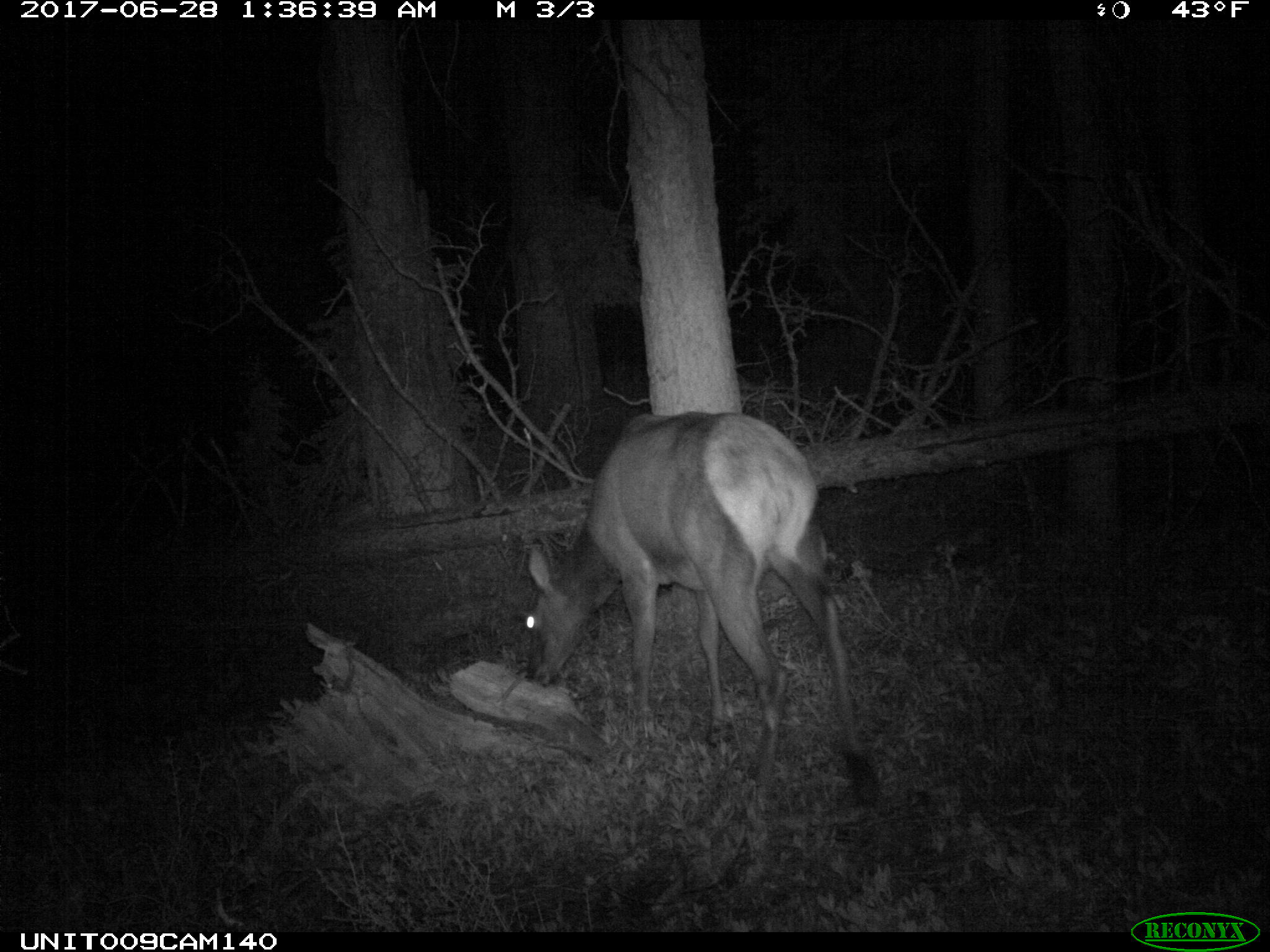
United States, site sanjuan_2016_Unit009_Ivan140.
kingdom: Animalia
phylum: Chordata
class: Mammalia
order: Artiodactyla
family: Cervidae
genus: Cervus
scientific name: Cervus elaphus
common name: red deer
Cervus elaphus (red deer).